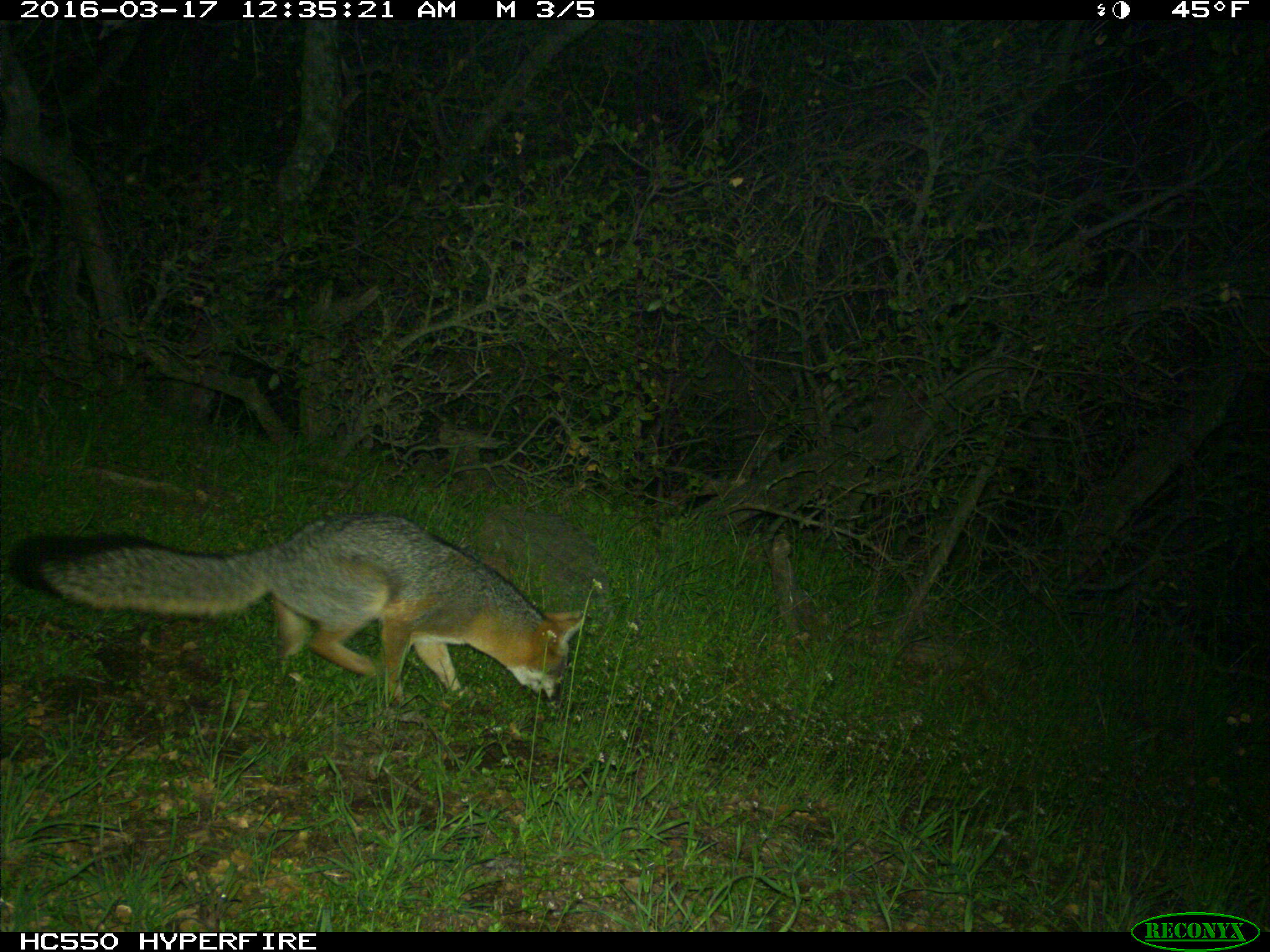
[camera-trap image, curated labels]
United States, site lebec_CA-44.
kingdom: Animalia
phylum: Chordata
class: Mammalia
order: Carnivora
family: Canidae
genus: Urocyon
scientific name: Urocyon cinereoargenteus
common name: gray fox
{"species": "Urocyon cinereoargenteus (gray fox)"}